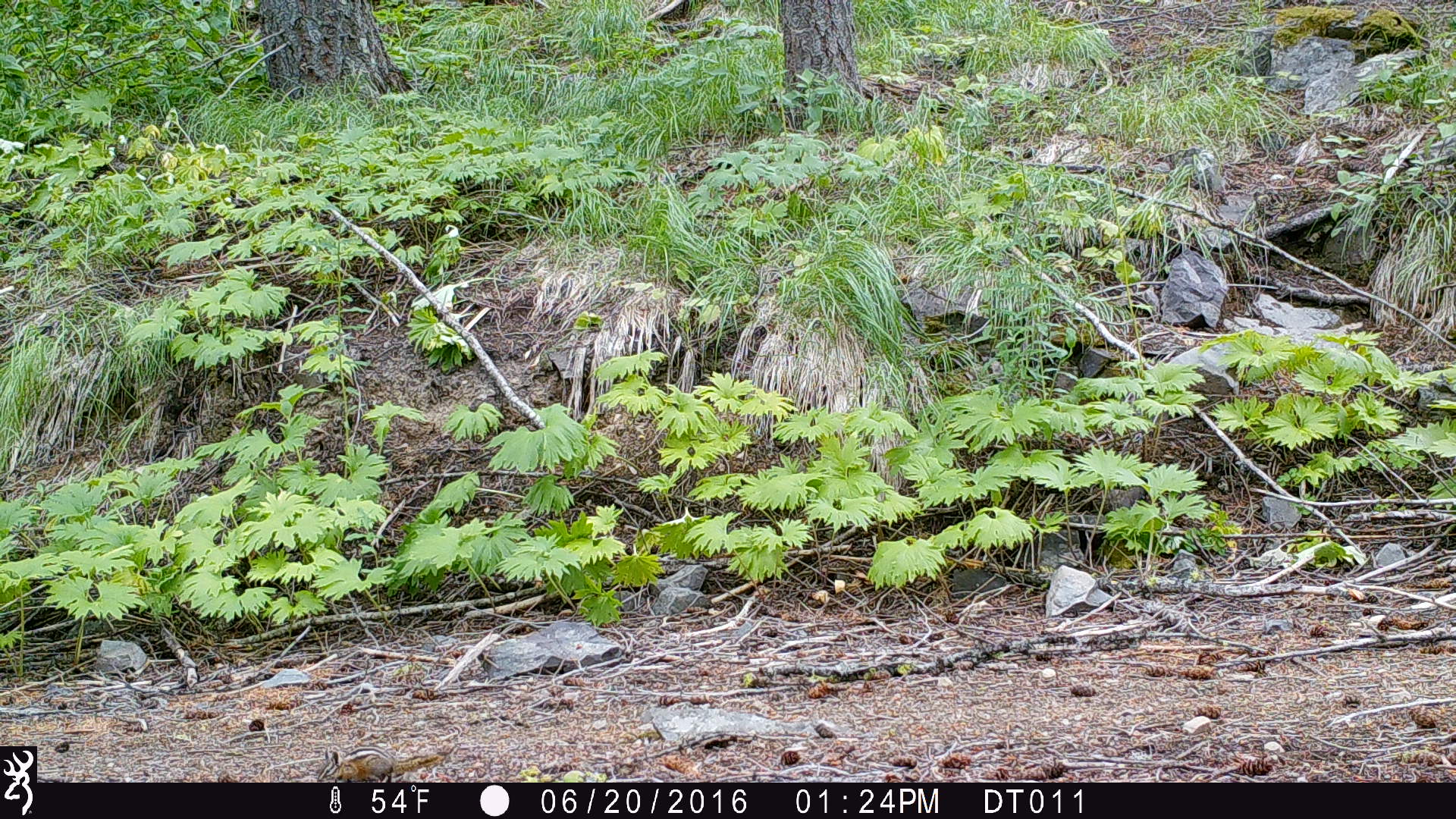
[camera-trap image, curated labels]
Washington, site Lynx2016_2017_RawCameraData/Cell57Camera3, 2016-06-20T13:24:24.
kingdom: Animalia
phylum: Chordata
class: Mammalia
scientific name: Mammalia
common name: small mammal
Small mammal (Mammalia). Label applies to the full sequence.